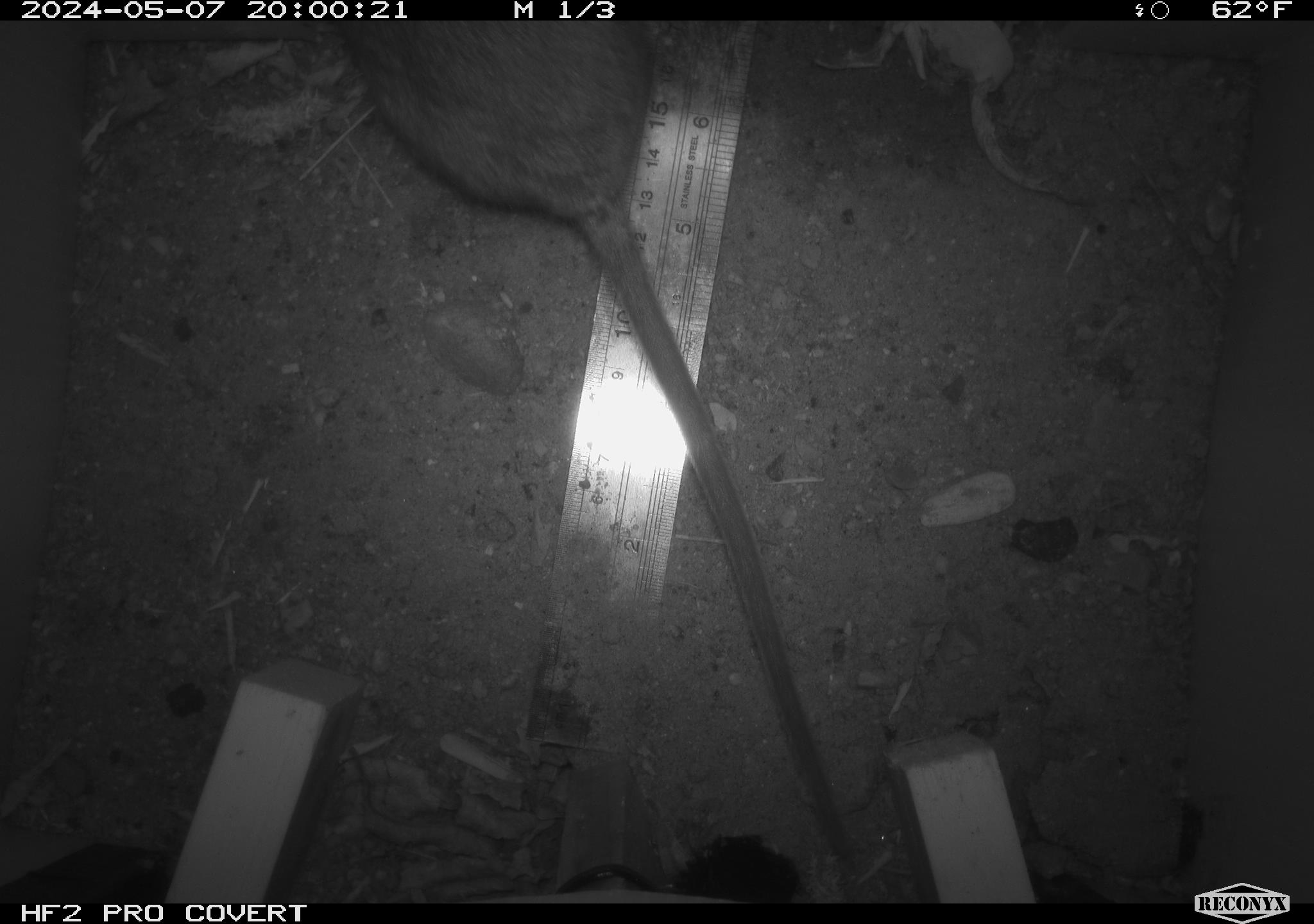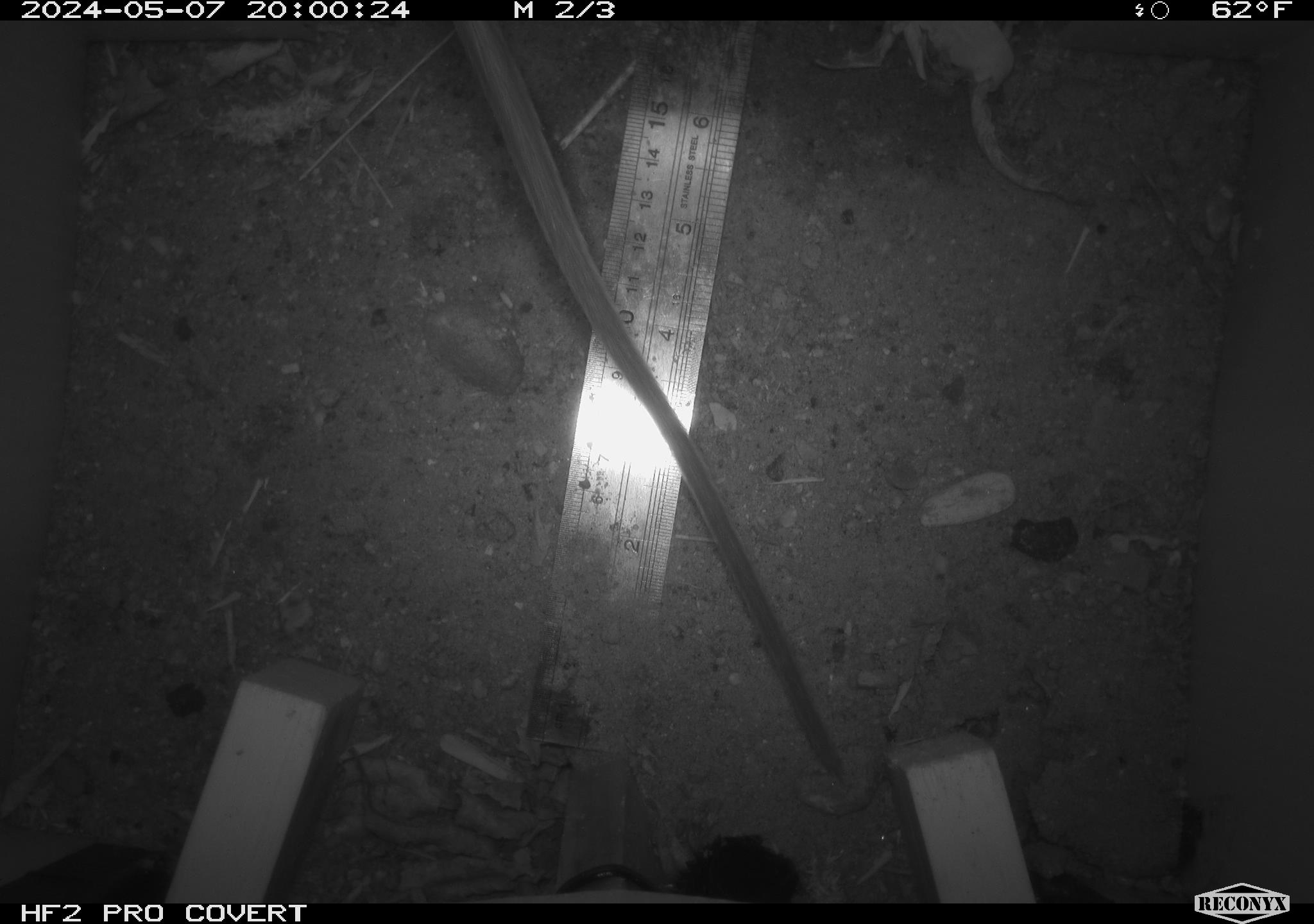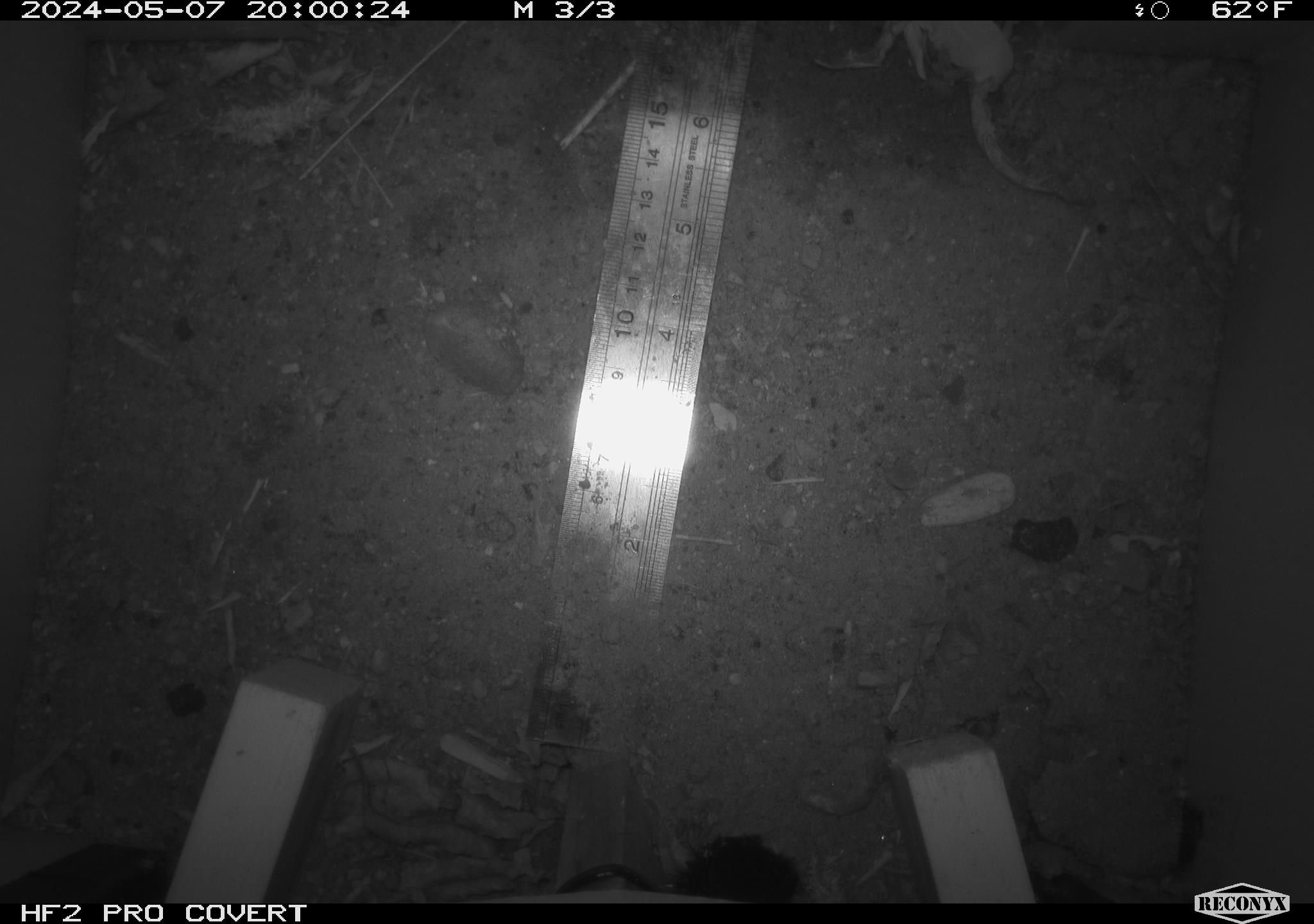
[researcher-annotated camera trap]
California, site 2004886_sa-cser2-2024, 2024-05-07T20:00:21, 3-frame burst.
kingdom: Animalia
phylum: Chordata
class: Mammalia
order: Rodentia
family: Muridae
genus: Rattus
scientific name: Rattus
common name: rat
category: rattus species